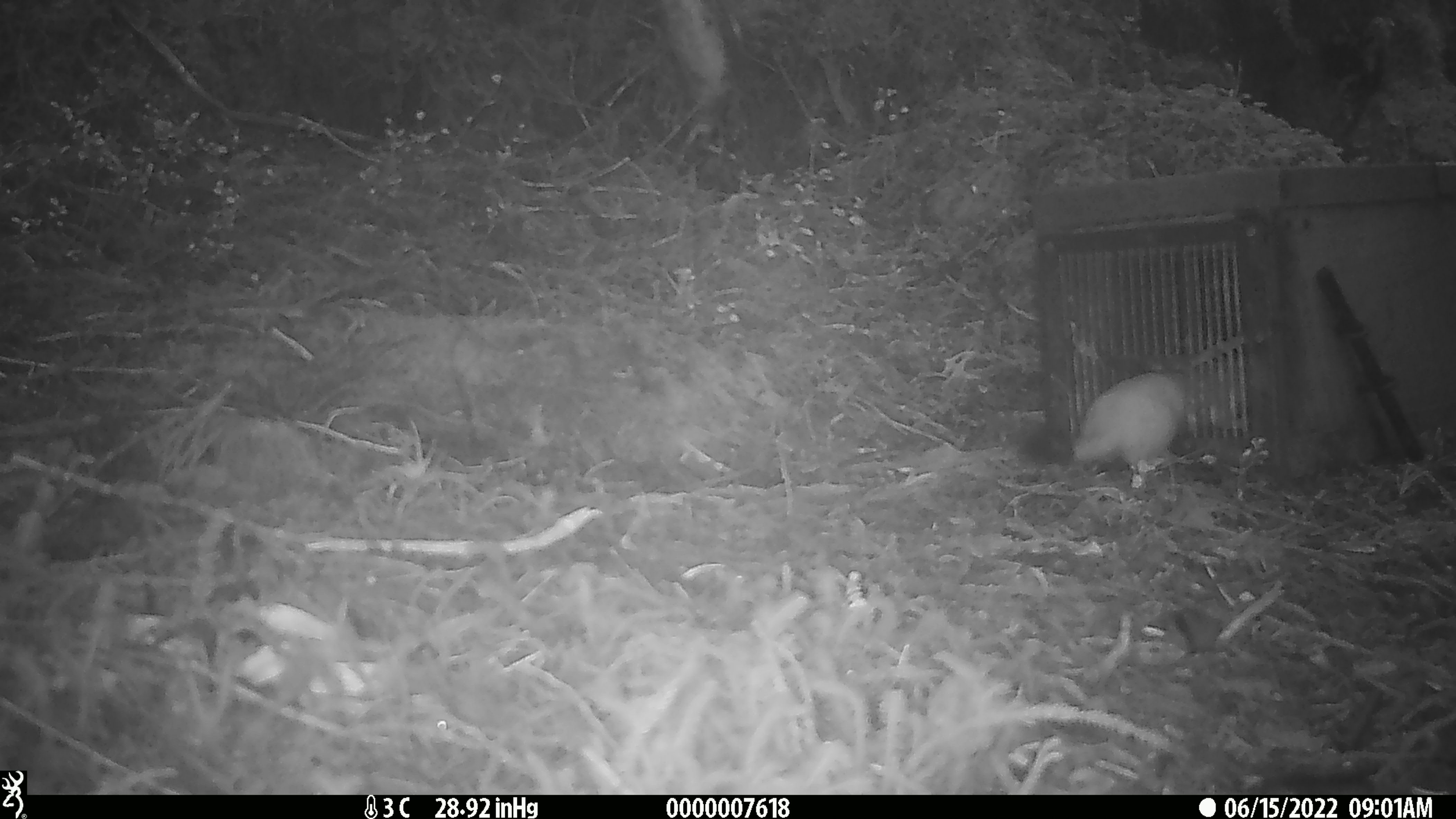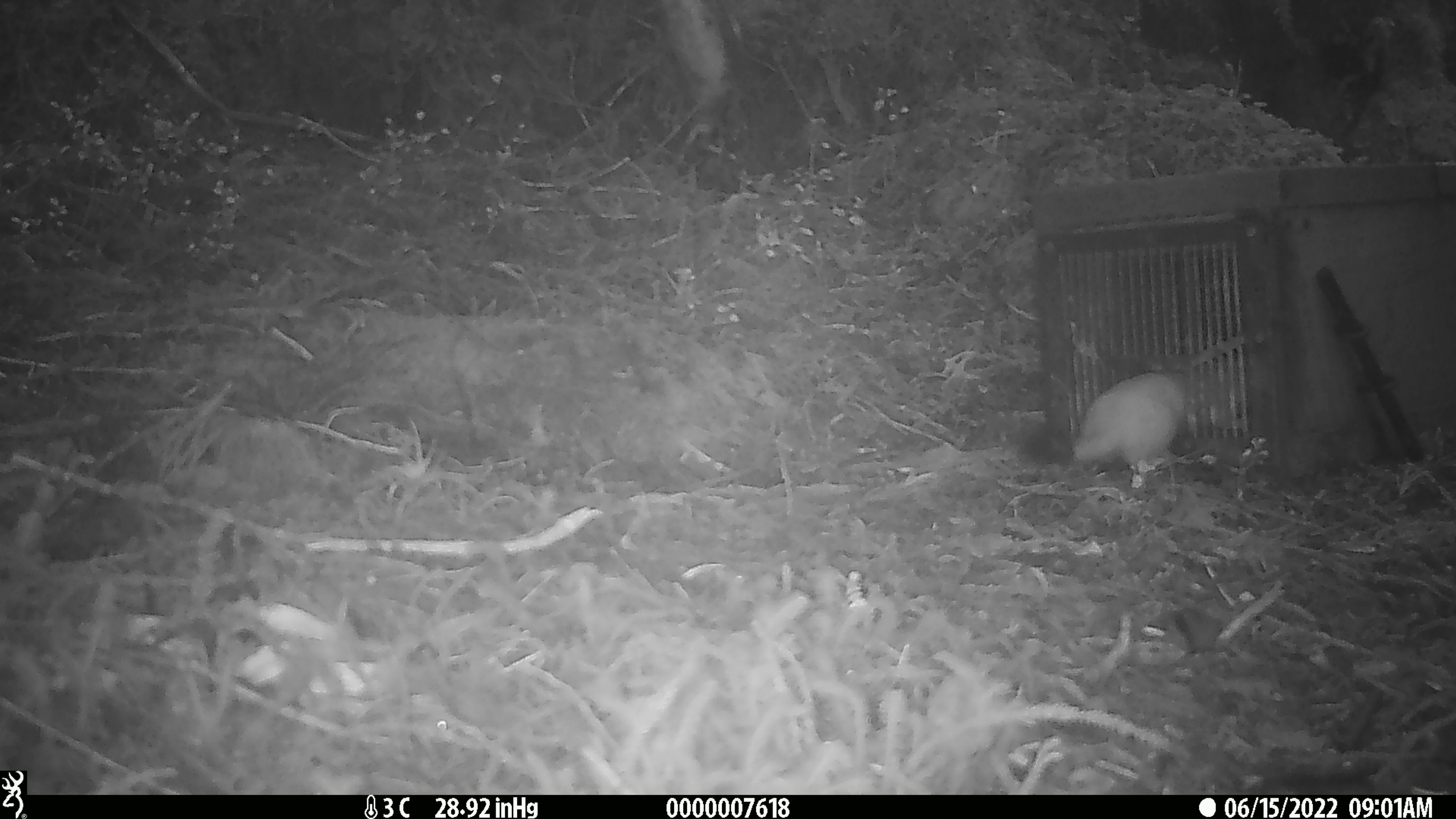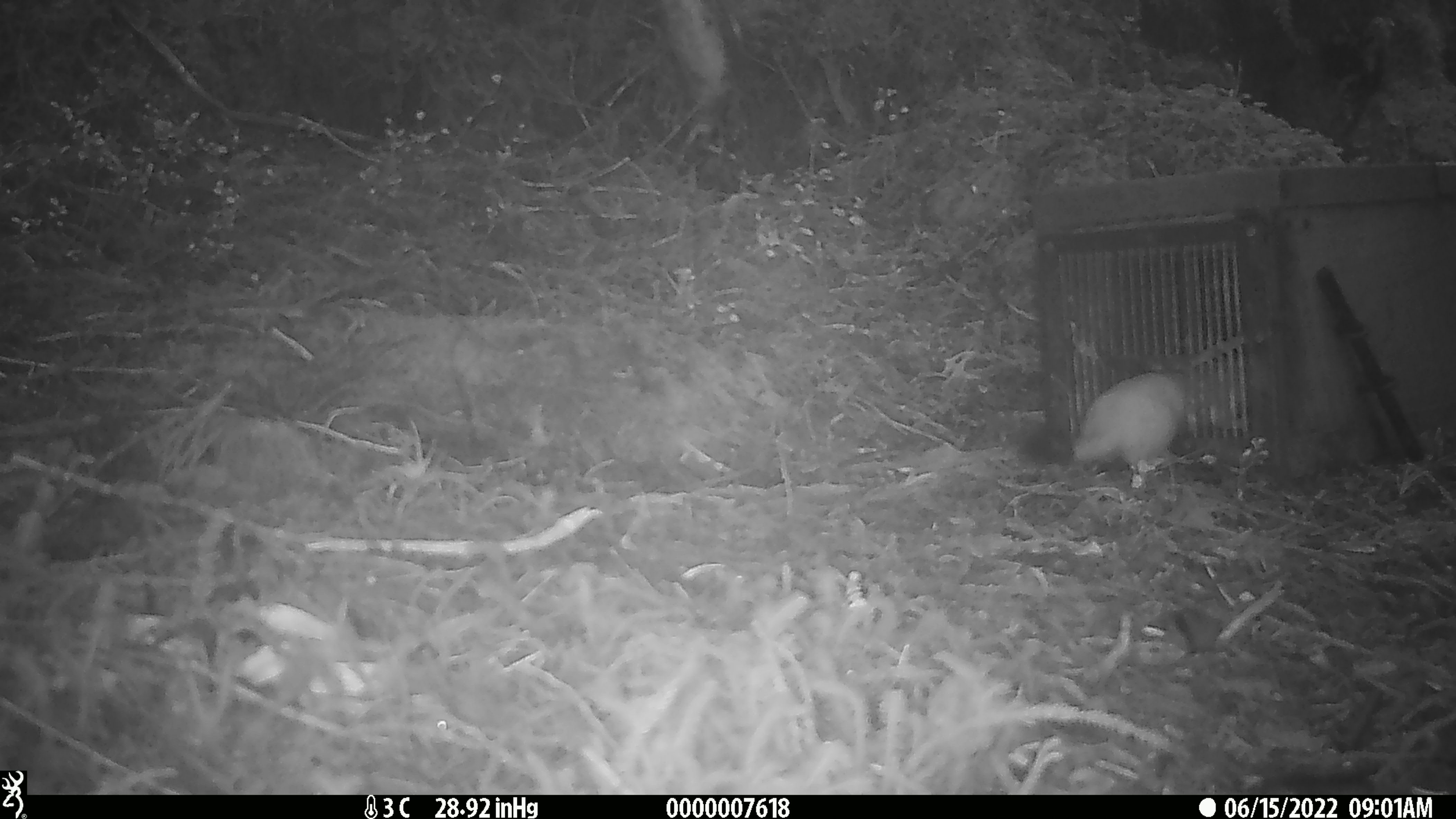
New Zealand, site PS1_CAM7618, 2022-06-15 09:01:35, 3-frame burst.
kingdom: Animalia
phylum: Chordata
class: Mammalia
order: Carnivora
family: Mustelidae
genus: Mustela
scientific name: Mustela erminea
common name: stoat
Stoat (Mustela erminea).